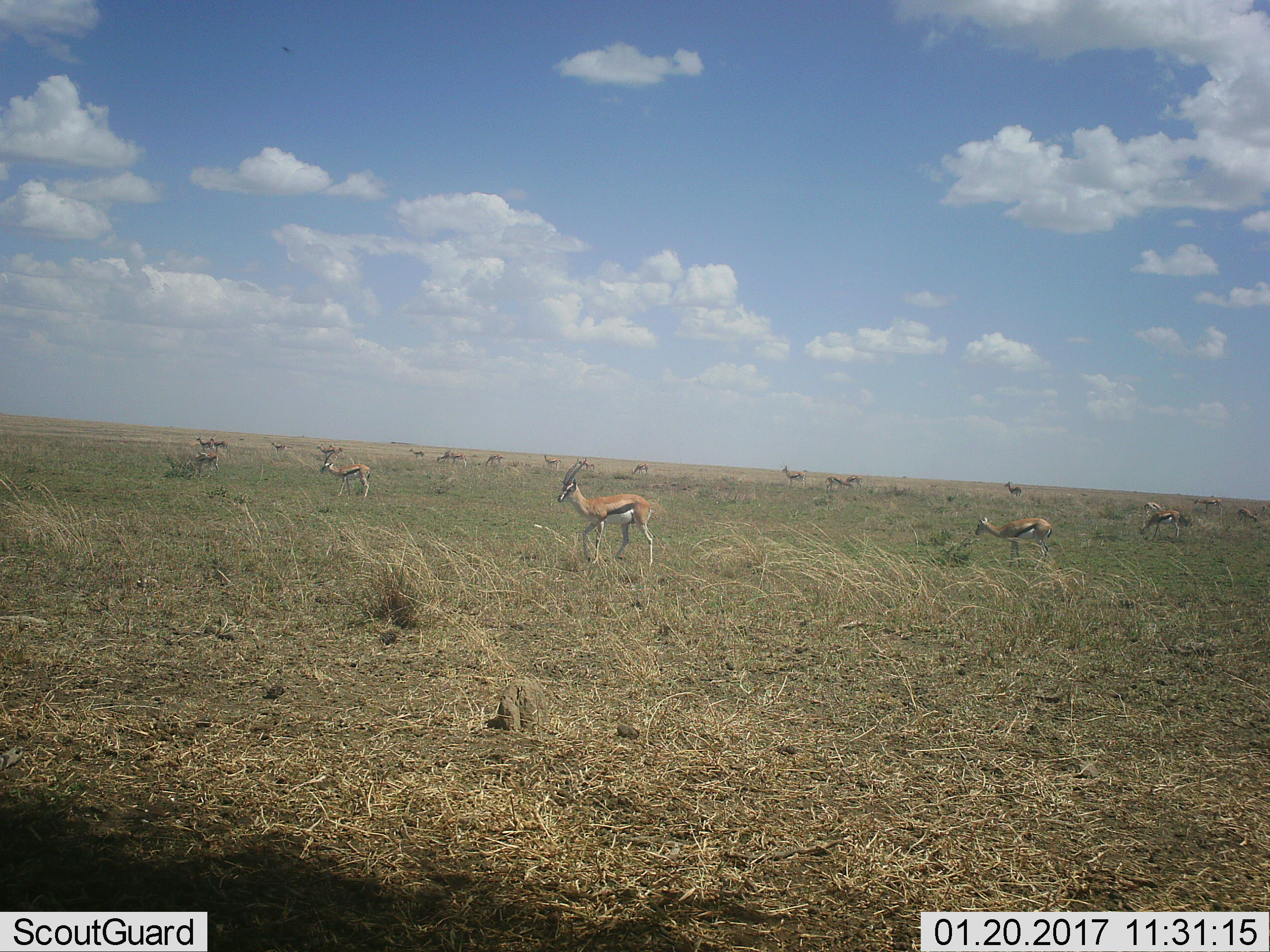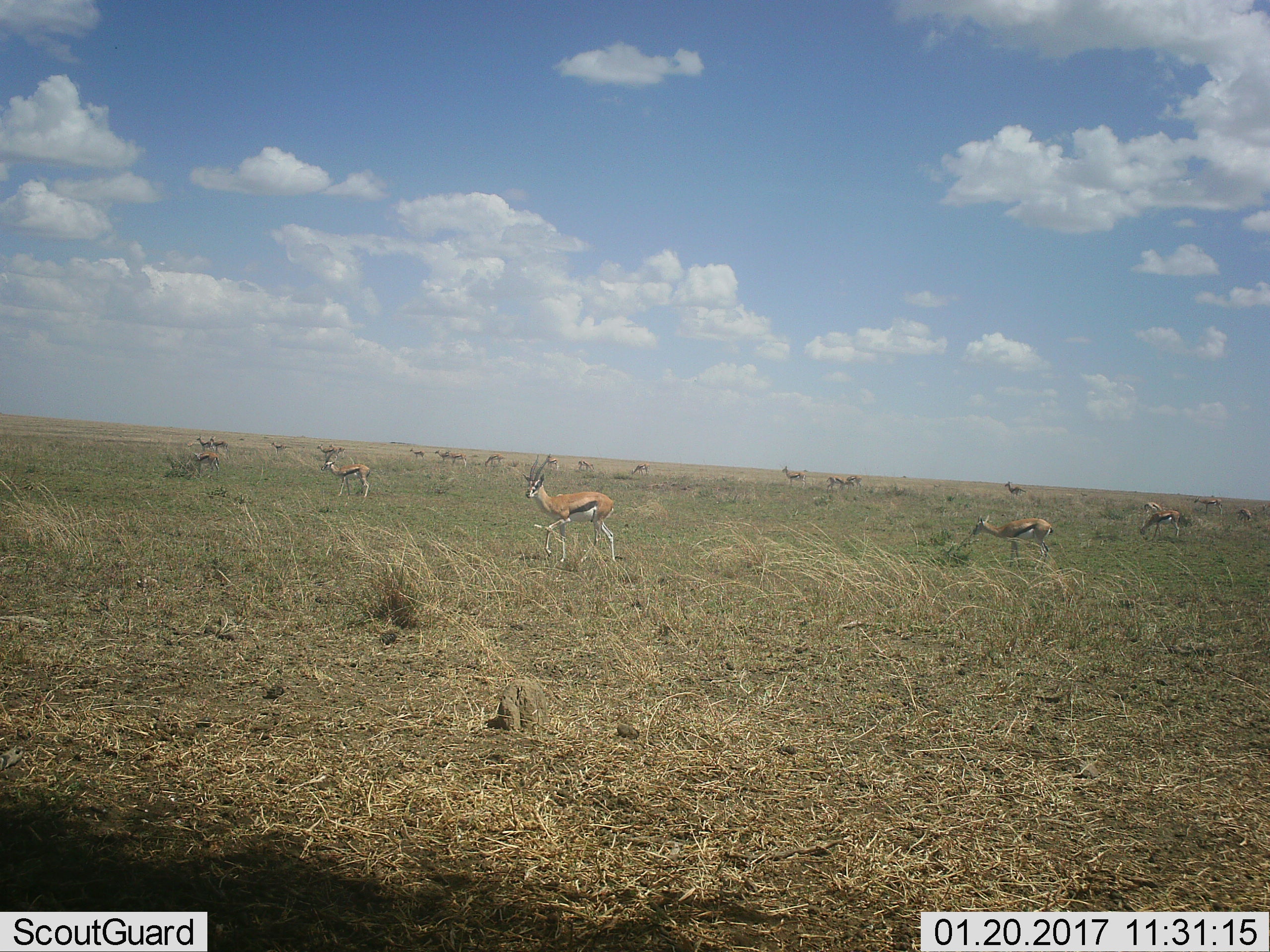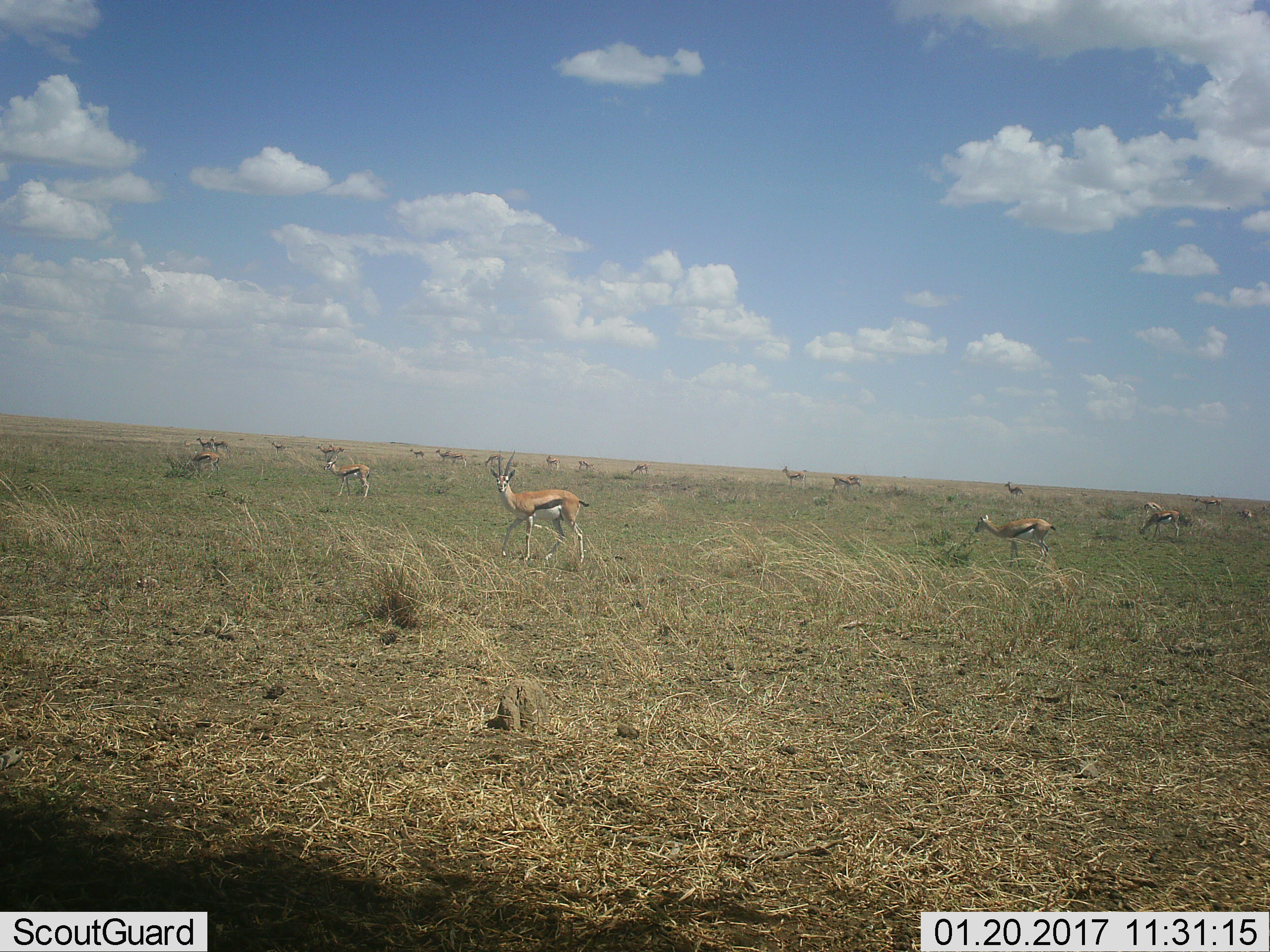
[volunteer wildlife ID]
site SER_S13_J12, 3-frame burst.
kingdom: Animalia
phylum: Chordata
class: Mammalia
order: Artiodactyla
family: Bovidae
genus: Eudorcas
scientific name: Eudorcas thomsonii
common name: thomson's gazelle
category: gazellethomsons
Gazellethomsons (thomson's gazelle) (Eudorcas thomsonii), count 11-50. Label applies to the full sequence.